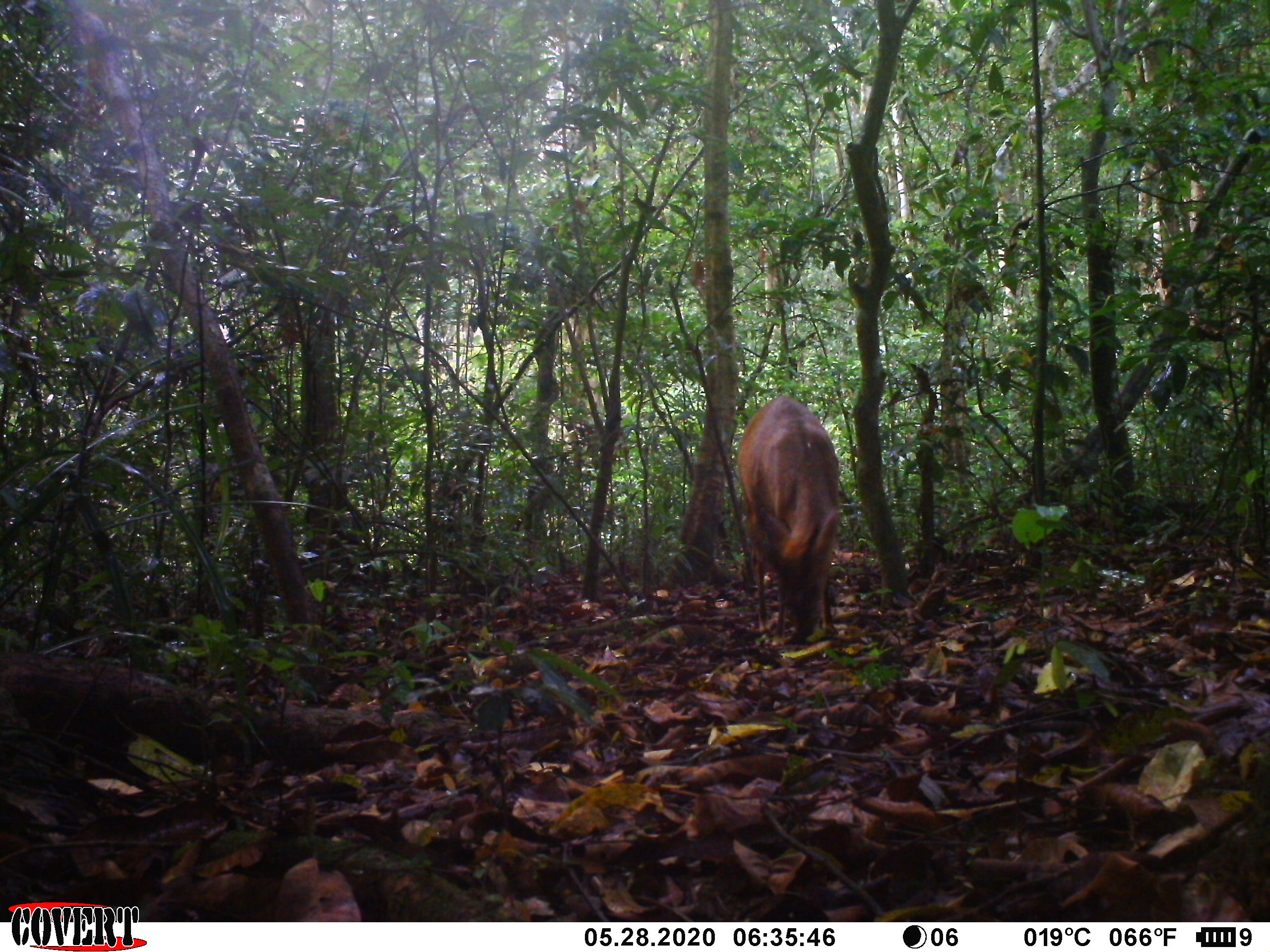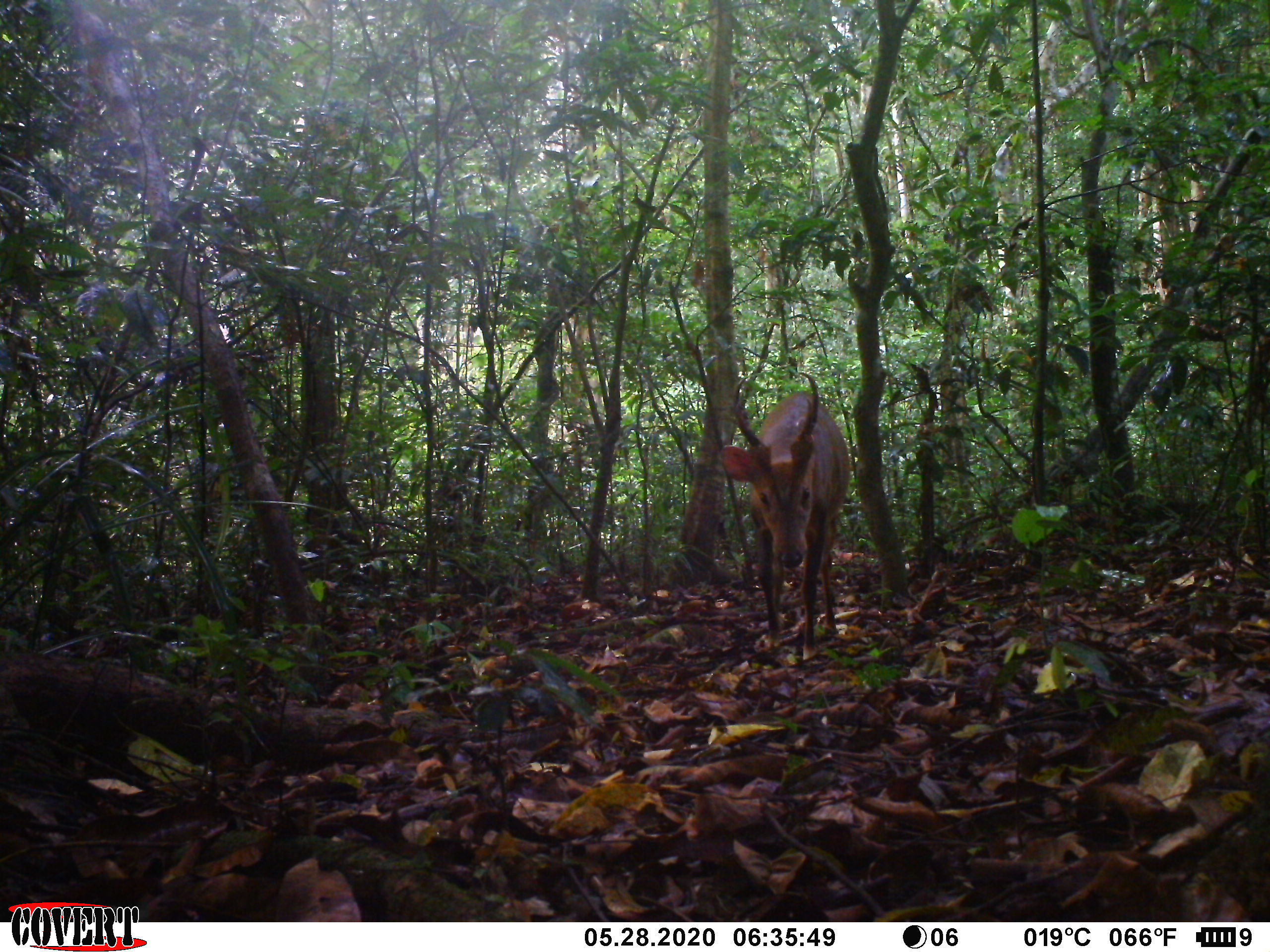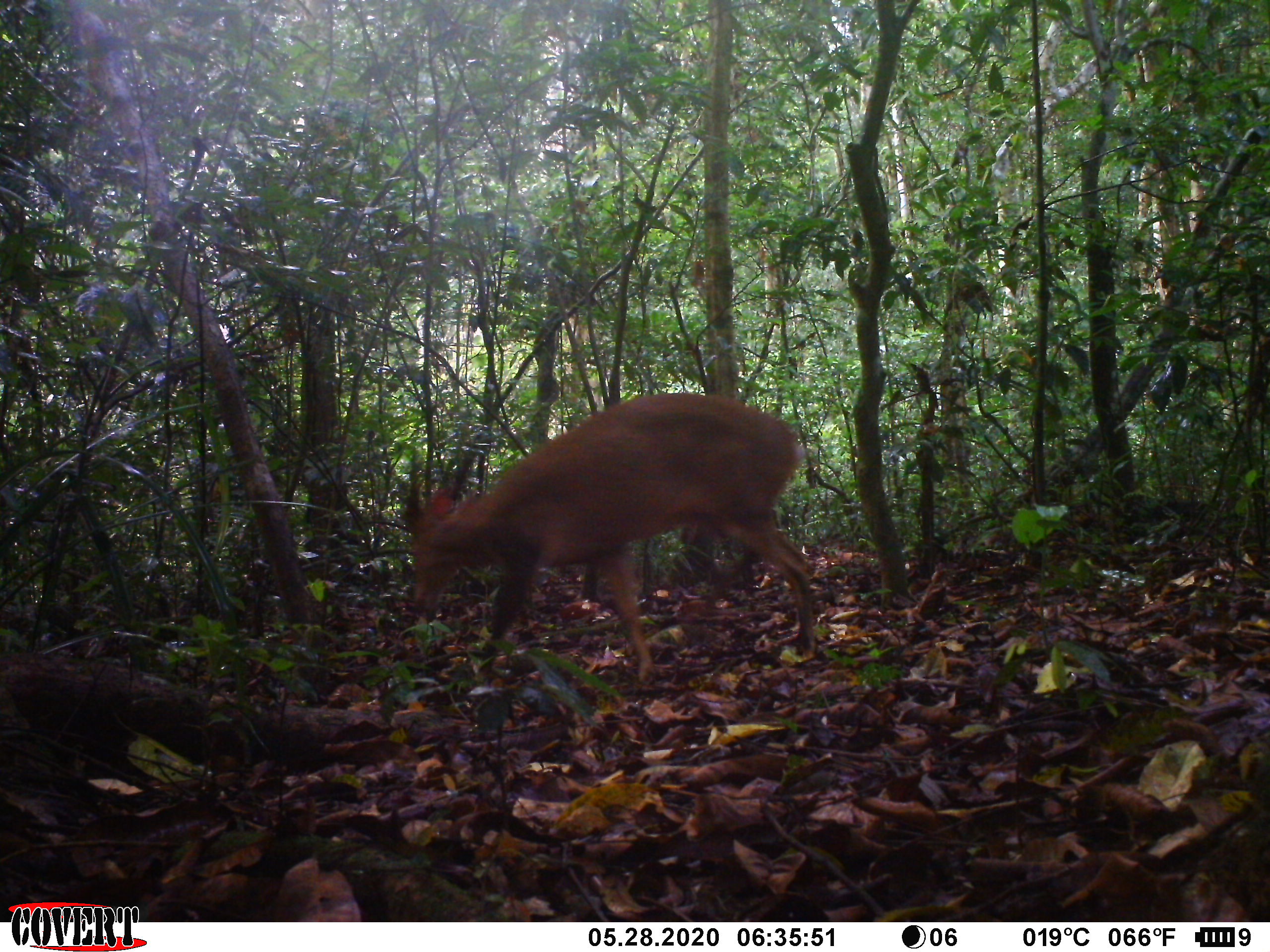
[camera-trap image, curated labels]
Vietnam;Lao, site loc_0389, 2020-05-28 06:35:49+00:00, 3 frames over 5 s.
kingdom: Animalia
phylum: Chordata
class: Mammalia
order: Artiodactyla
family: Cervidae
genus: Muntiacus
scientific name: Muntiacus vuquangensis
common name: large-antlered muntjac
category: large antlered muntjac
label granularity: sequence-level